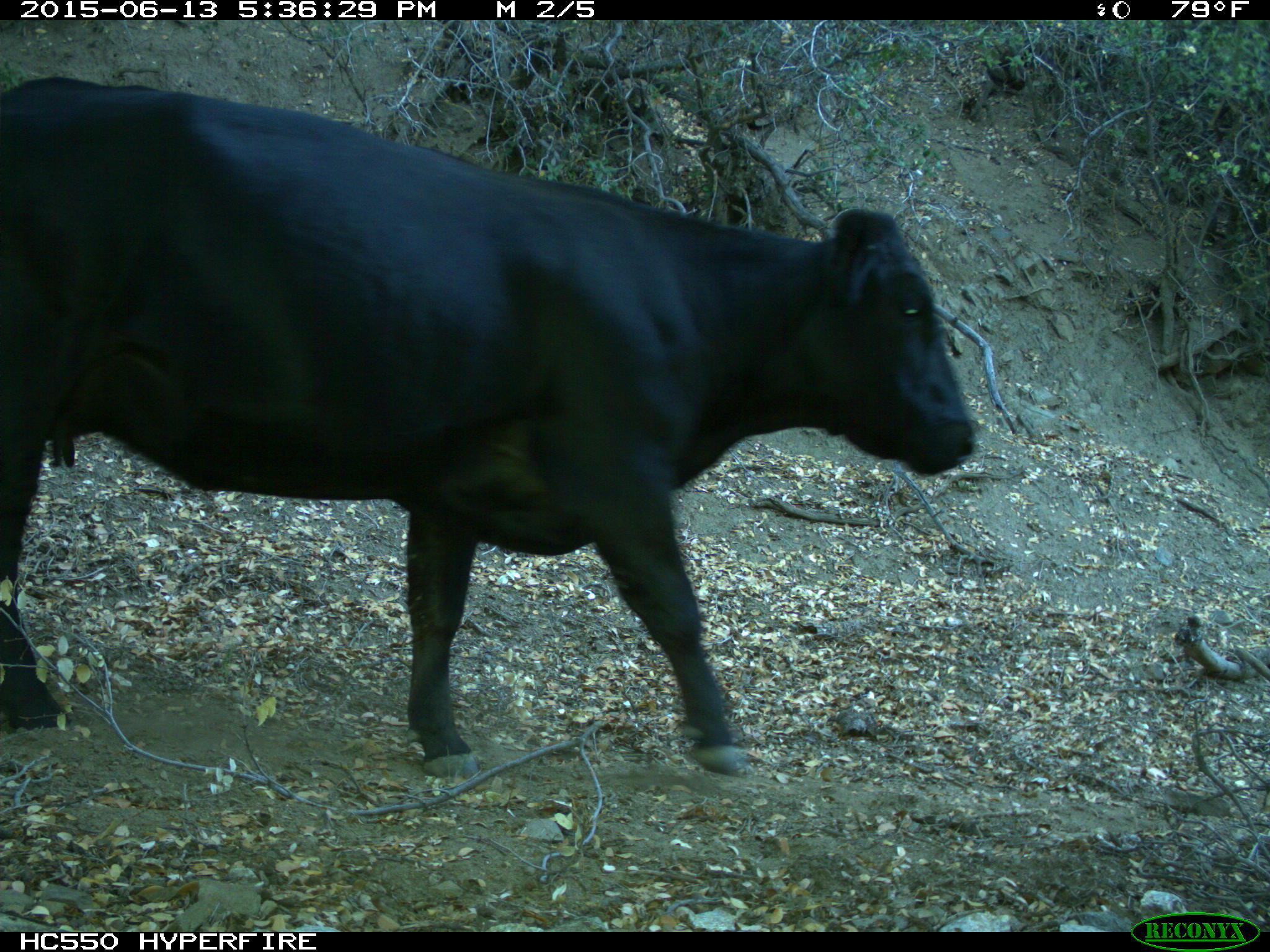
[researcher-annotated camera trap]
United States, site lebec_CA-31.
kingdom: Animalia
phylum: Chordata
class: Mammalia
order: Artiodactyla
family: Bovidae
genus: Bos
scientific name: Bos taurus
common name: domestic cow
Bos taurus (domestic cow).